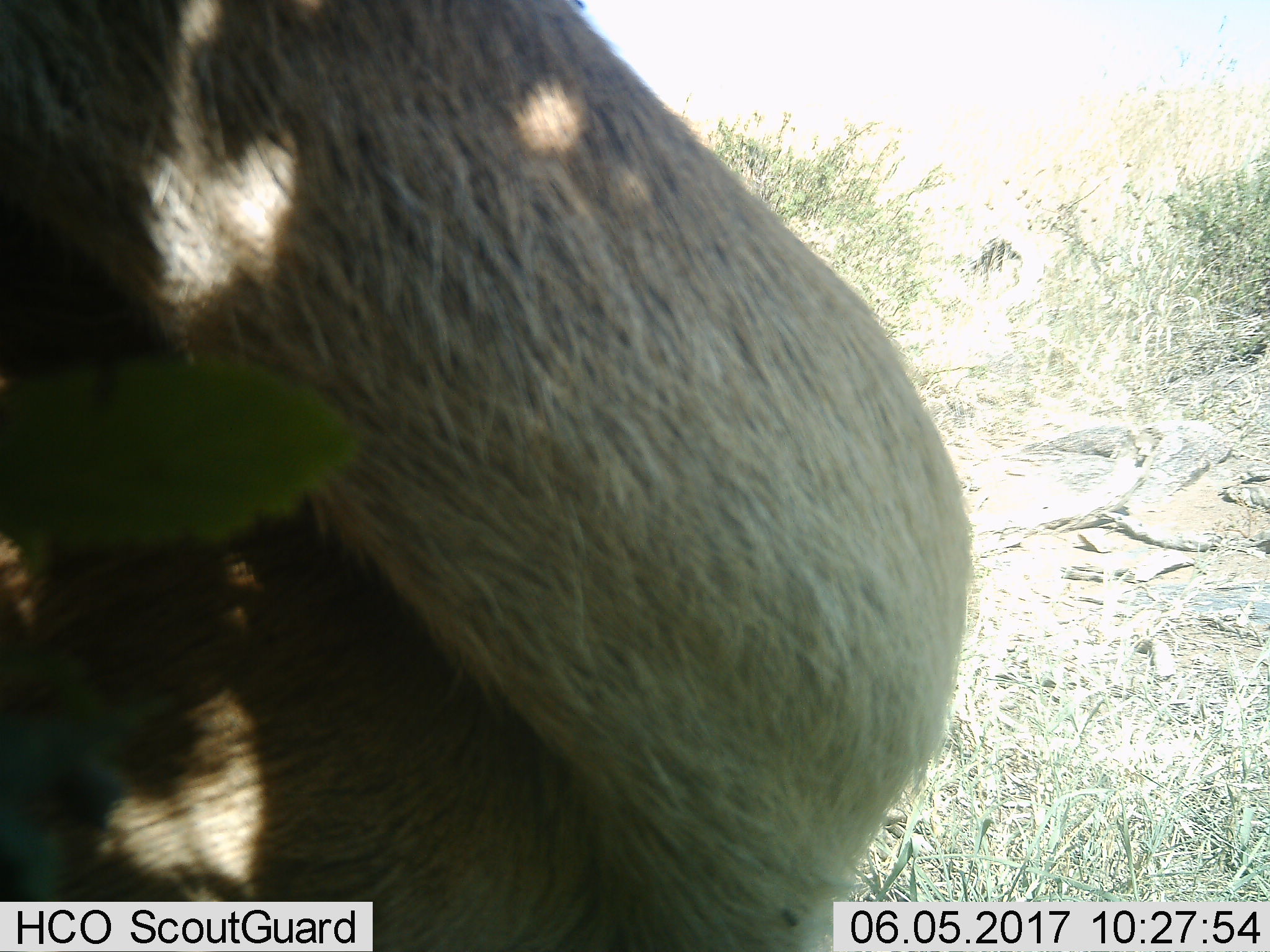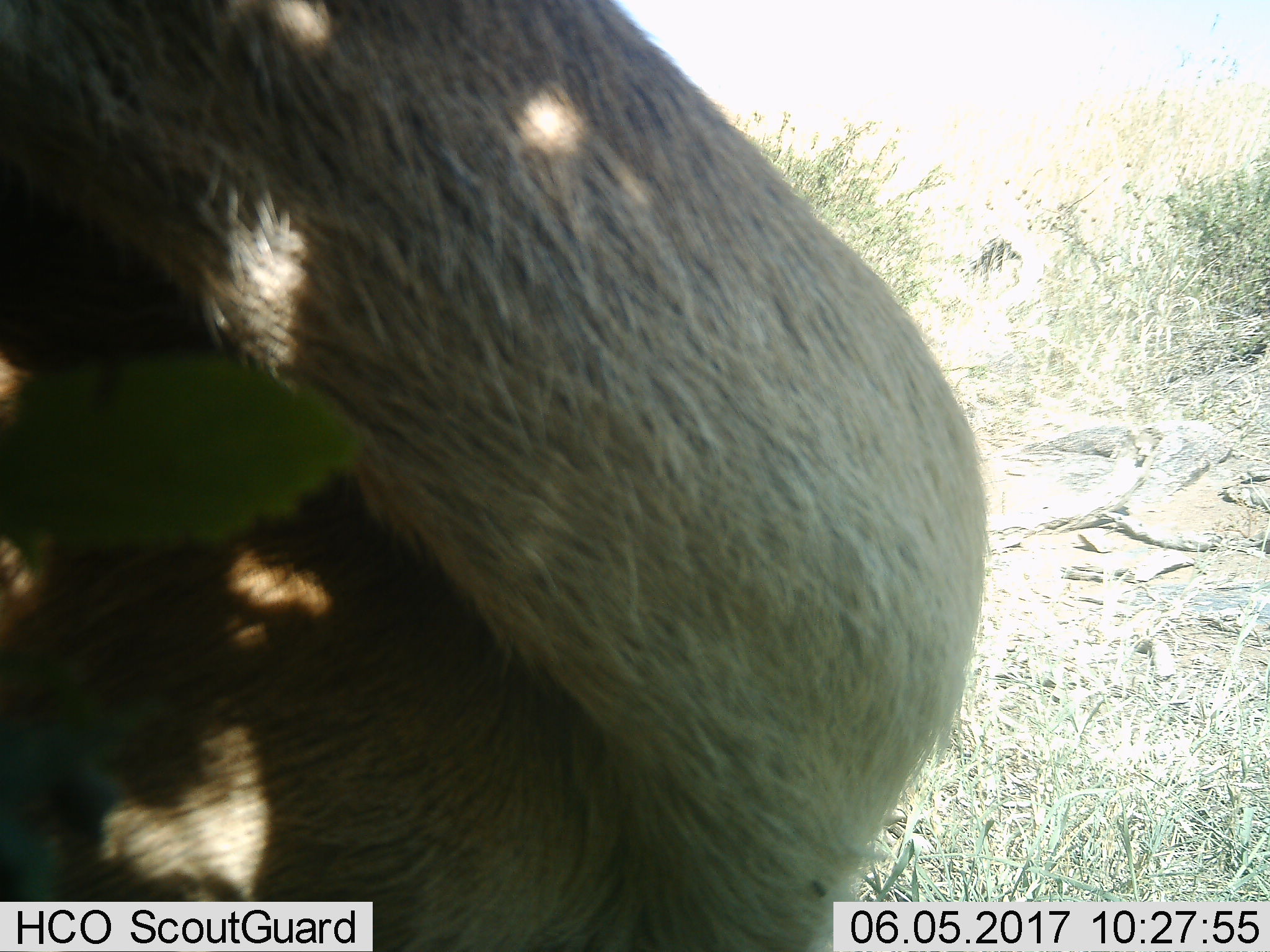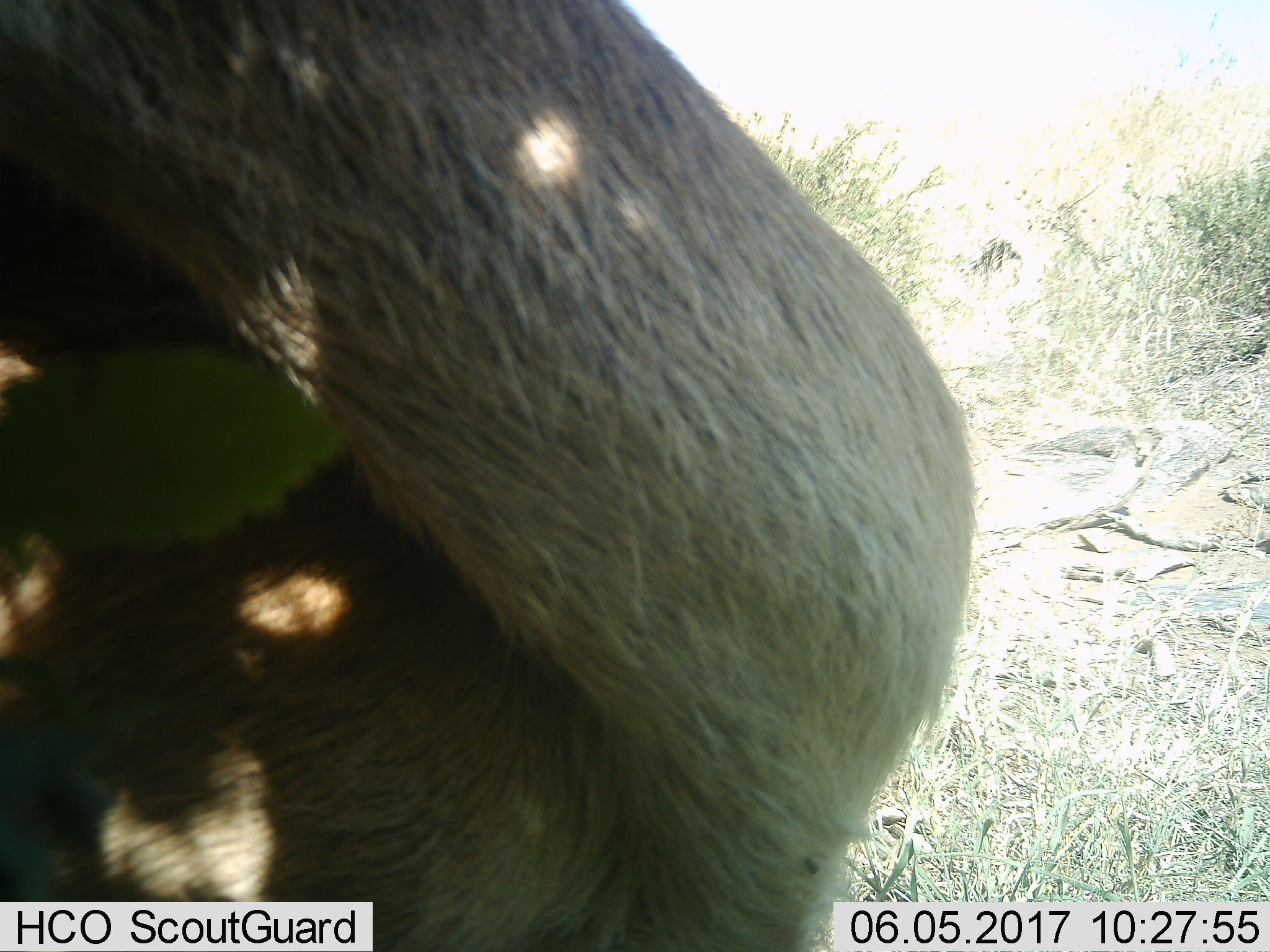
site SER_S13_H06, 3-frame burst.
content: unidentified animal